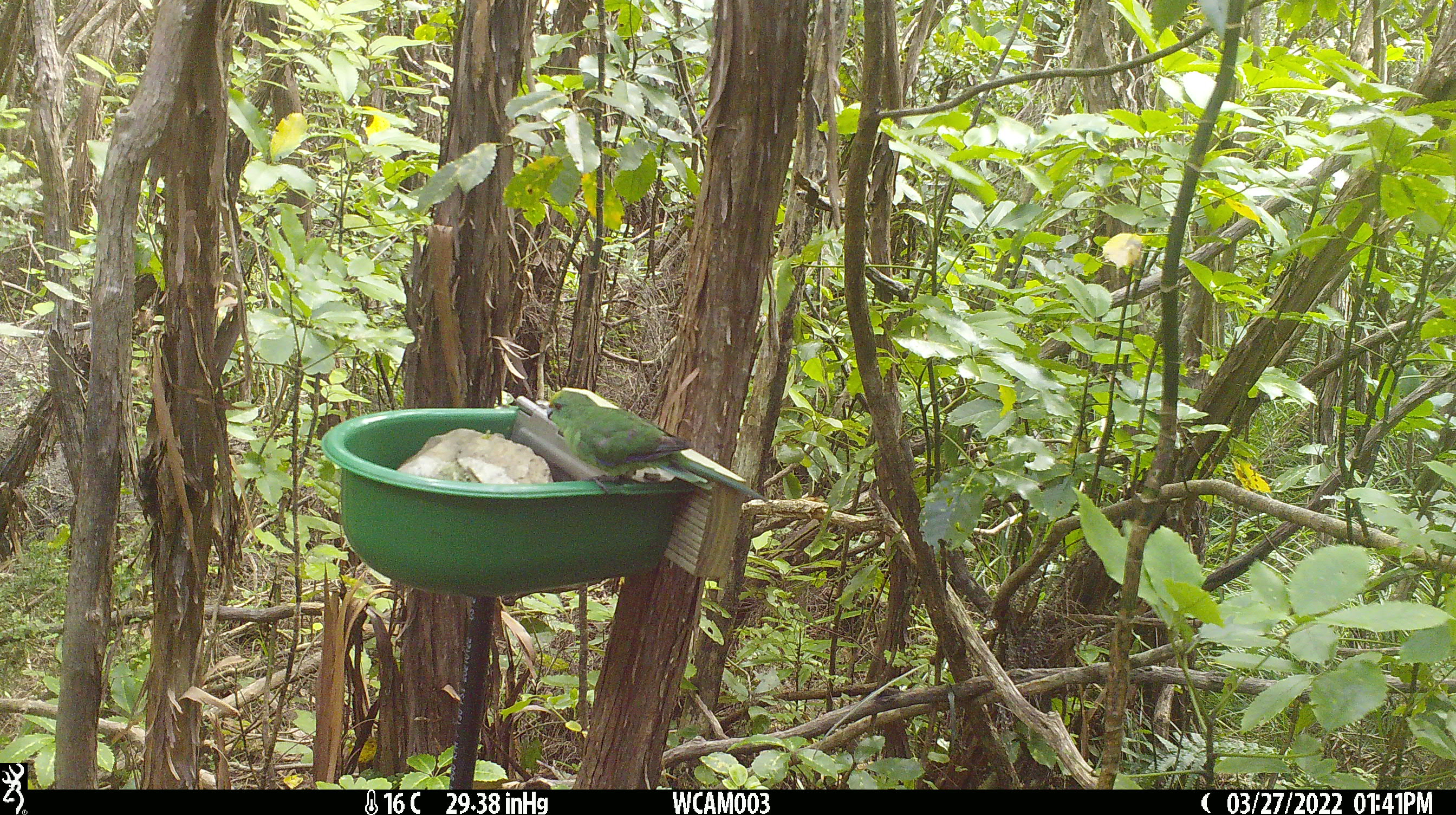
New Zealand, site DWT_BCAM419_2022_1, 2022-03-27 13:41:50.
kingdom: Animalia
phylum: Chordata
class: Aves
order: Psittaciformes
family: Psittaculidae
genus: Cyanoramphus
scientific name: Cyanoramphus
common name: parakeet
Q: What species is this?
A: Parakeet (Cyanoramphus).